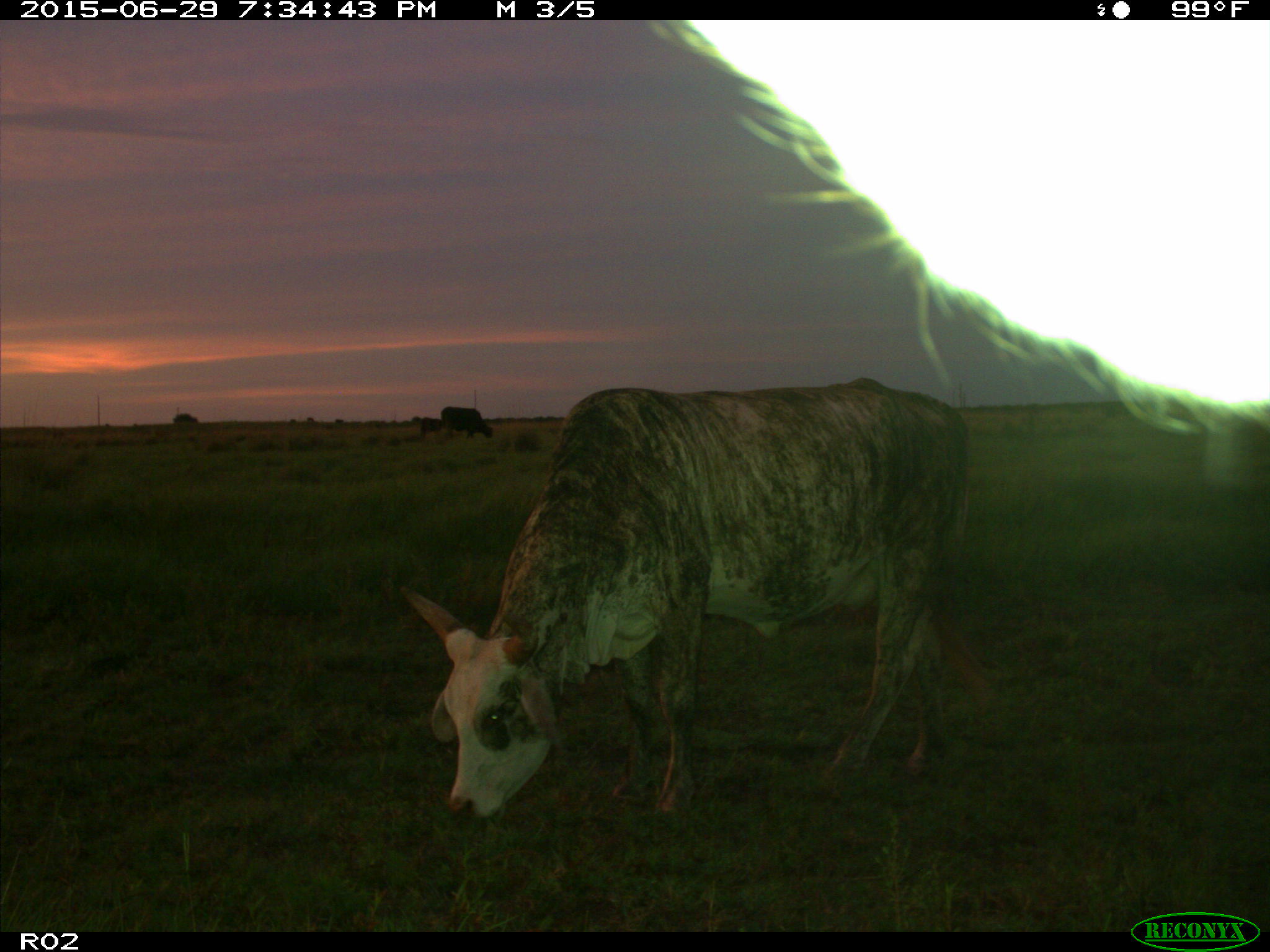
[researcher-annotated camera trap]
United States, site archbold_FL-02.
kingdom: Animalia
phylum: Chordata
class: Mammalia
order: Artiodactyla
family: Bovidae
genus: Bos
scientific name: Bos taurus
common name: domestic cow